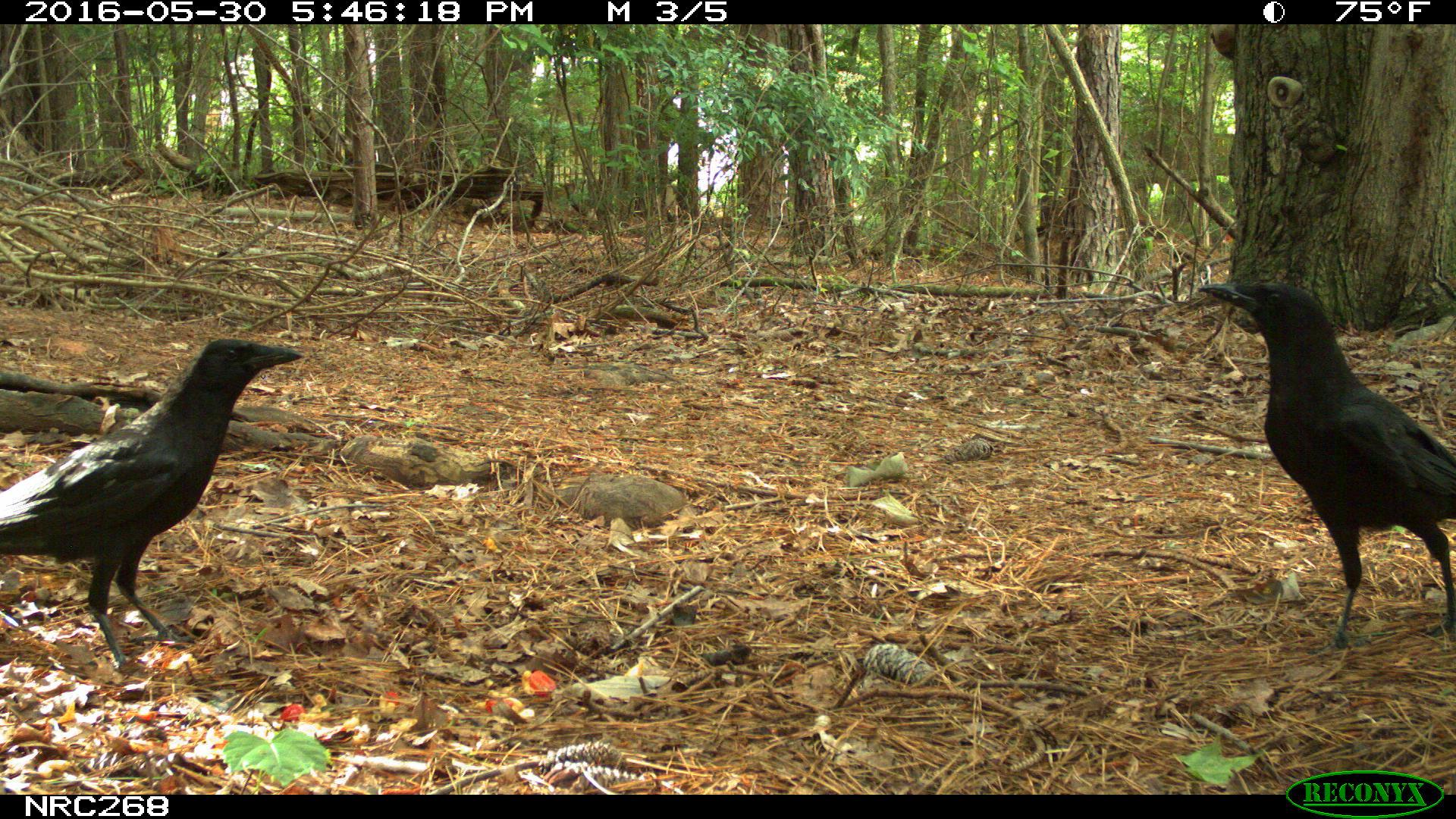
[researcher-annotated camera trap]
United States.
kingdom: Animalia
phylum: Chordata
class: Aves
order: Passeriformes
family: Corvidae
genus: Corvus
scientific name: Corvus brachyrhynchos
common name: american crow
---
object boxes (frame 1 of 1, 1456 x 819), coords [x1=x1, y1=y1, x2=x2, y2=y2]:
American Crow: [x1=0, y1=328, x2=341, y2=693]; [x1=1202, y1=272, x2=1456, y2=655]